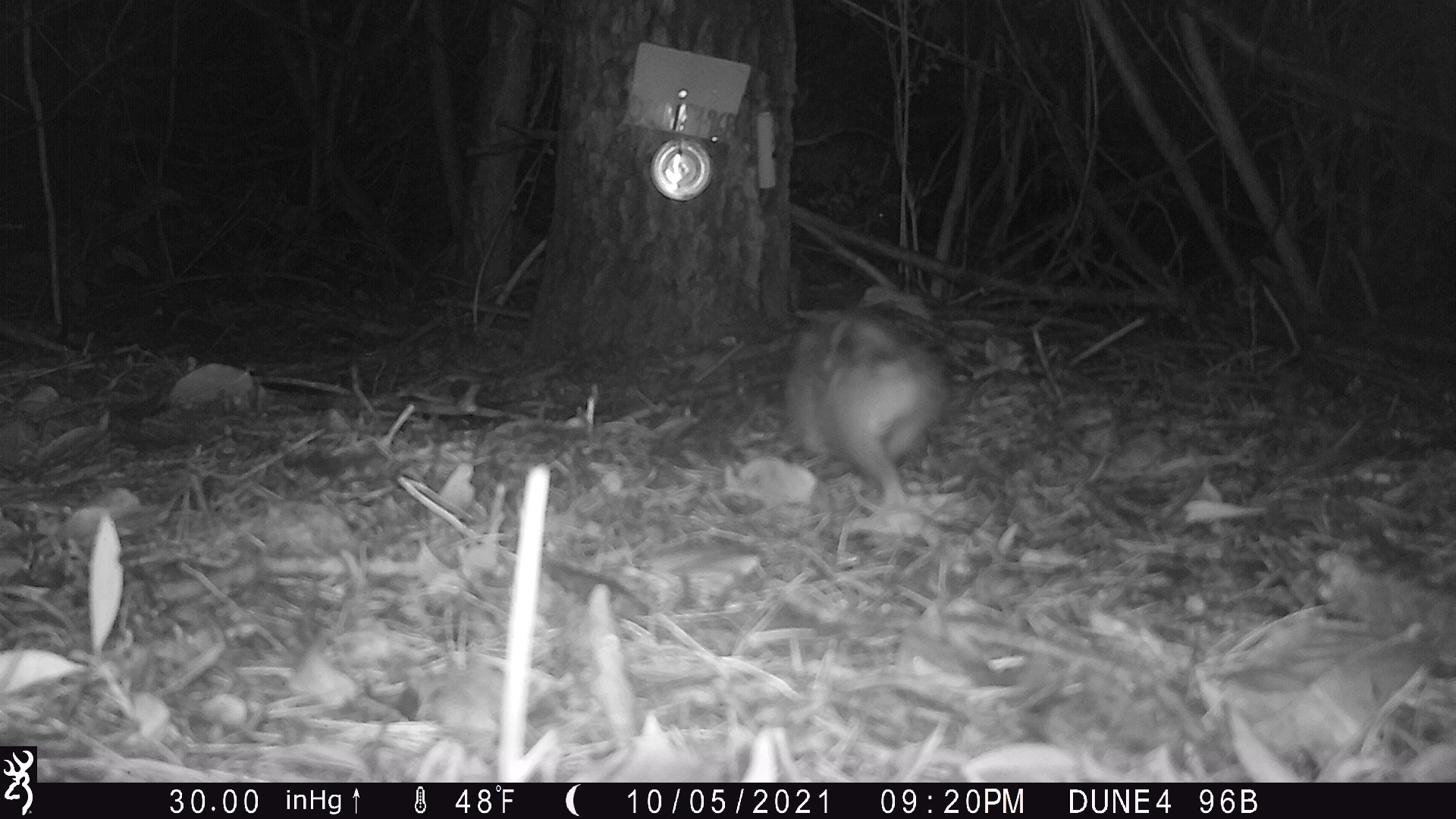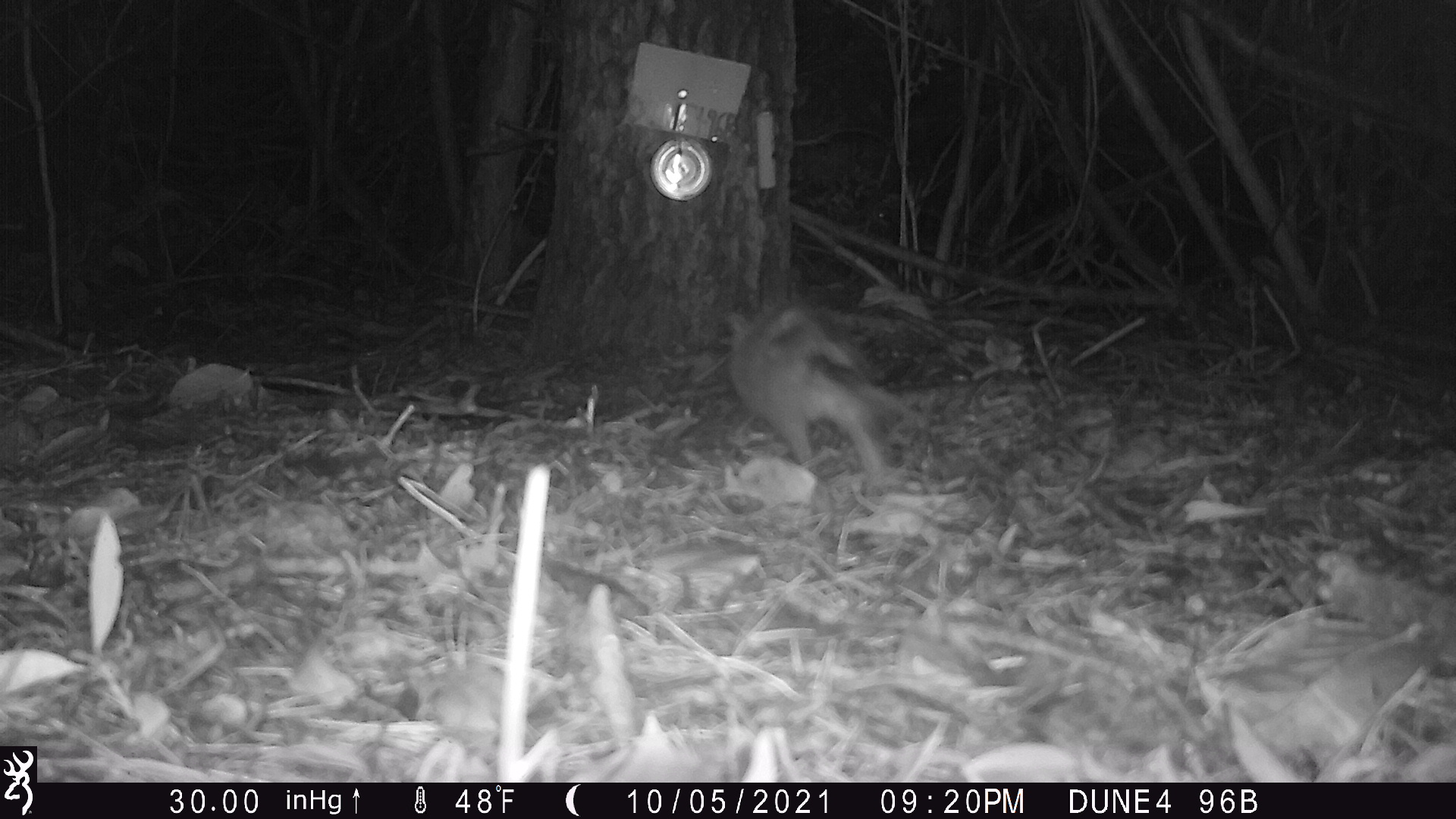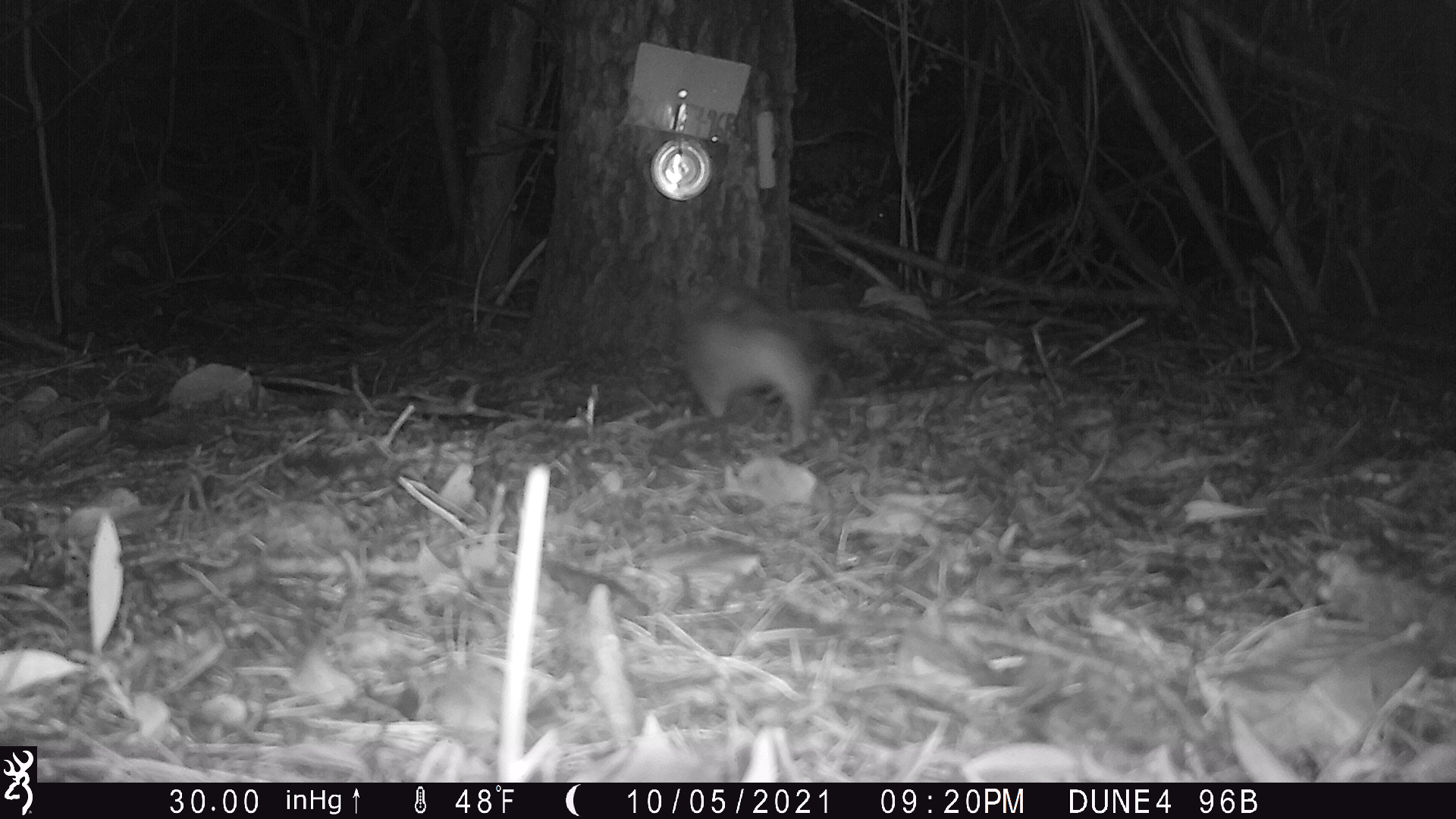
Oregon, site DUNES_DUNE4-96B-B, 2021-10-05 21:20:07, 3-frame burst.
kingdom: Animalia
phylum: Chordata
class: Mammalia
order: Didelphimorphia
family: Didelphidae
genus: Didelphis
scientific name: Didelphis virginiana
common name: virginia opossum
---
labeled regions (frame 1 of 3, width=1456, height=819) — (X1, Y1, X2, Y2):
virginia opossum: (776, 302, 951, 532)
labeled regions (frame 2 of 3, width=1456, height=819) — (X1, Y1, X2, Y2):
virginia opossum: (716, 291, 918, 479)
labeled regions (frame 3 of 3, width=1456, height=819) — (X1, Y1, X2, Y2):
virginia opossum: (669, 279, 825, 457)